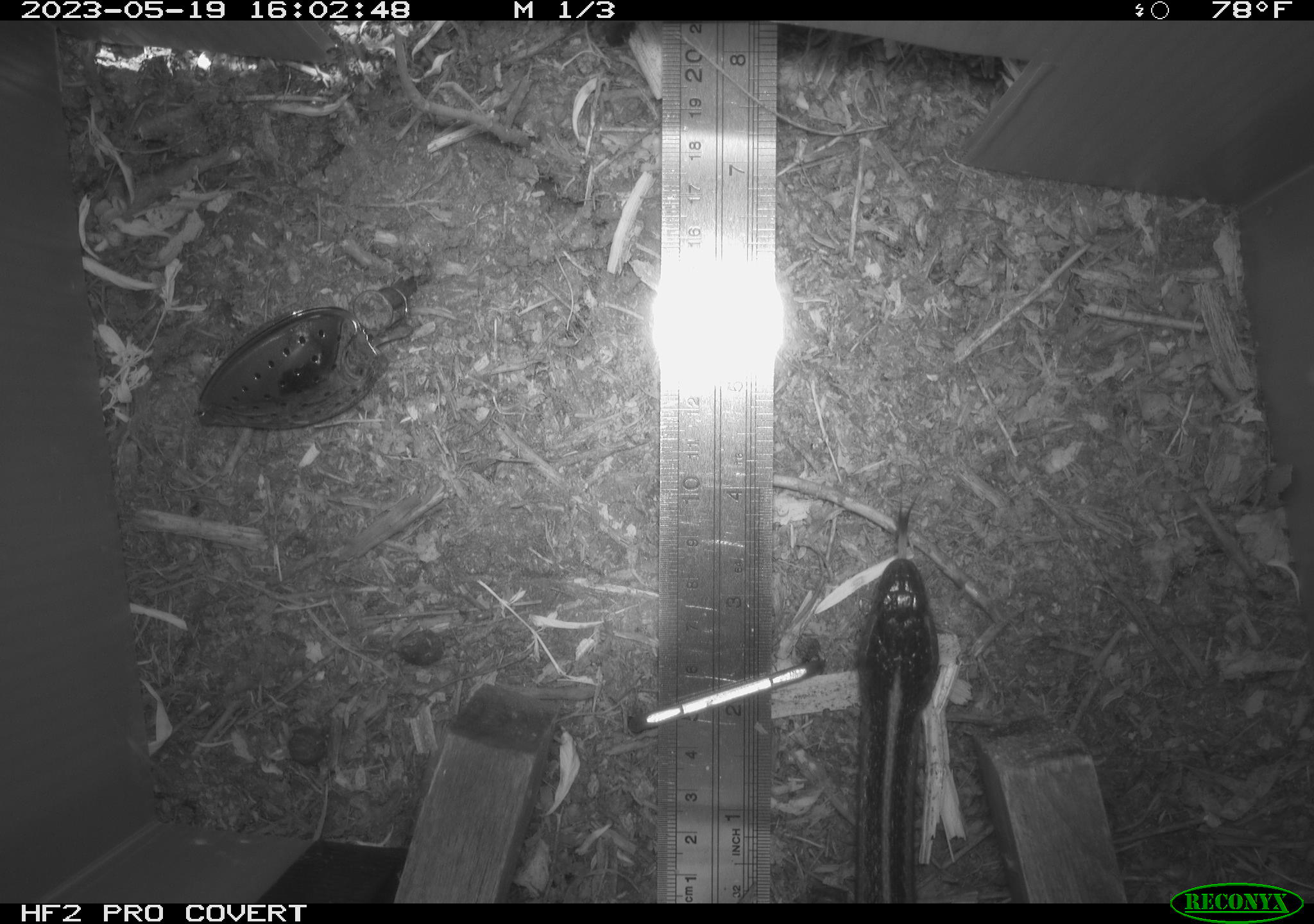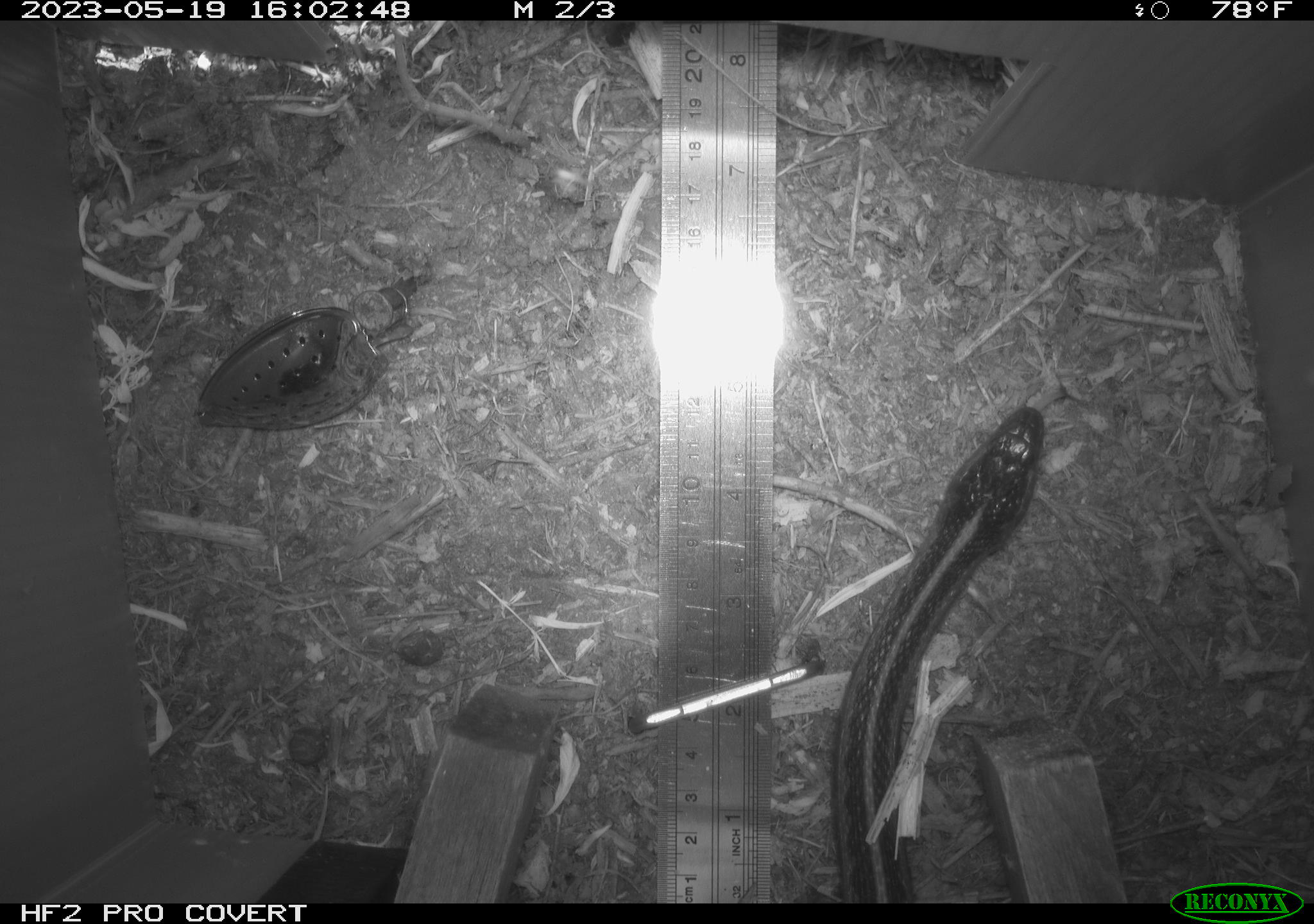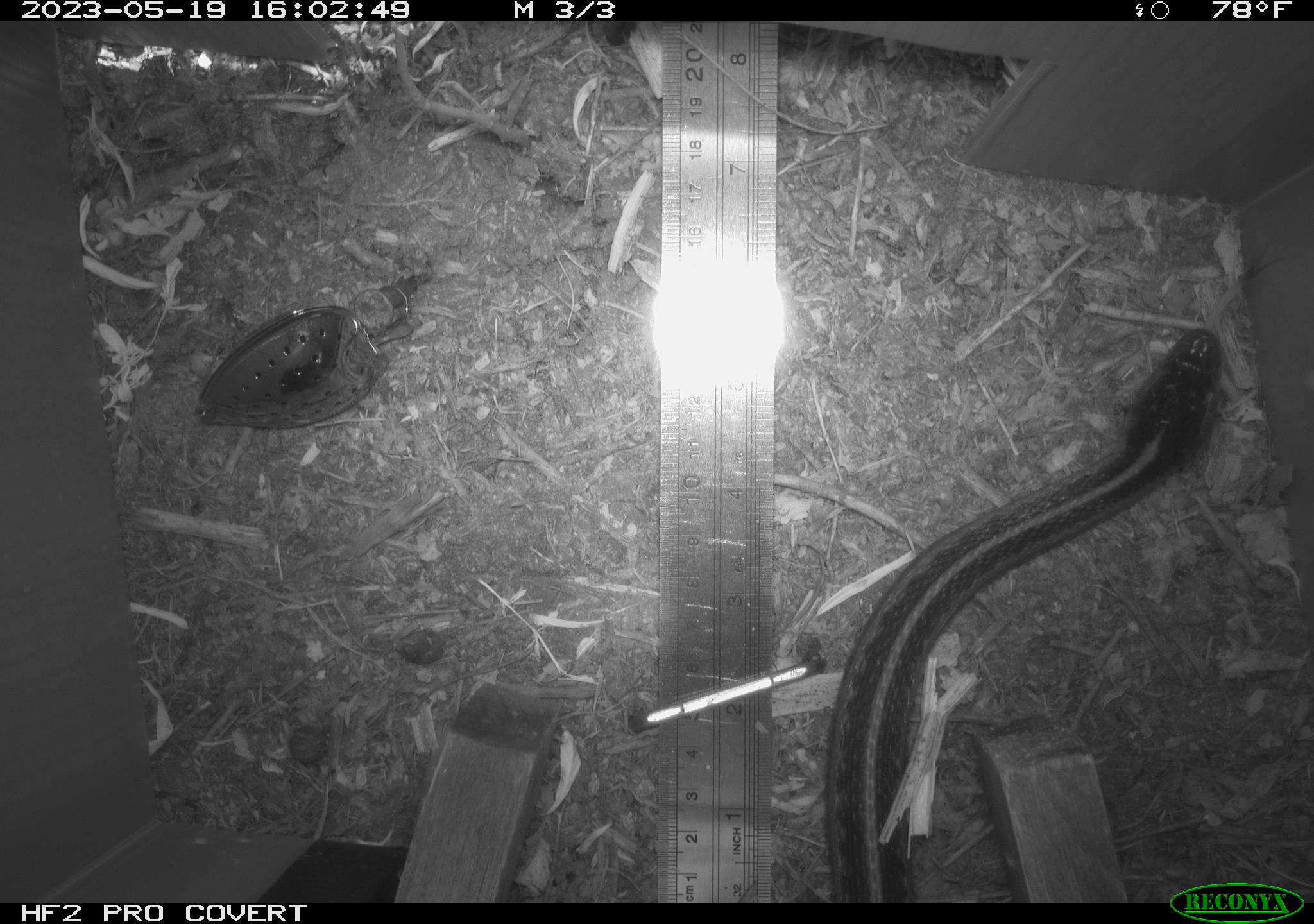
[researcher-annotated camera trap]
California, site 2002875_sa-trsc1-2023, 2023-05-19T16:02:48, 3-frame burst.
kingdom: Animalia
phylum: Chordata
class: Reptilia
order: Squamata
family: Colubridae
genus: Thamnophis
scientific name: Thamnophis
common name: american gartersnakes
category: thamnophis species